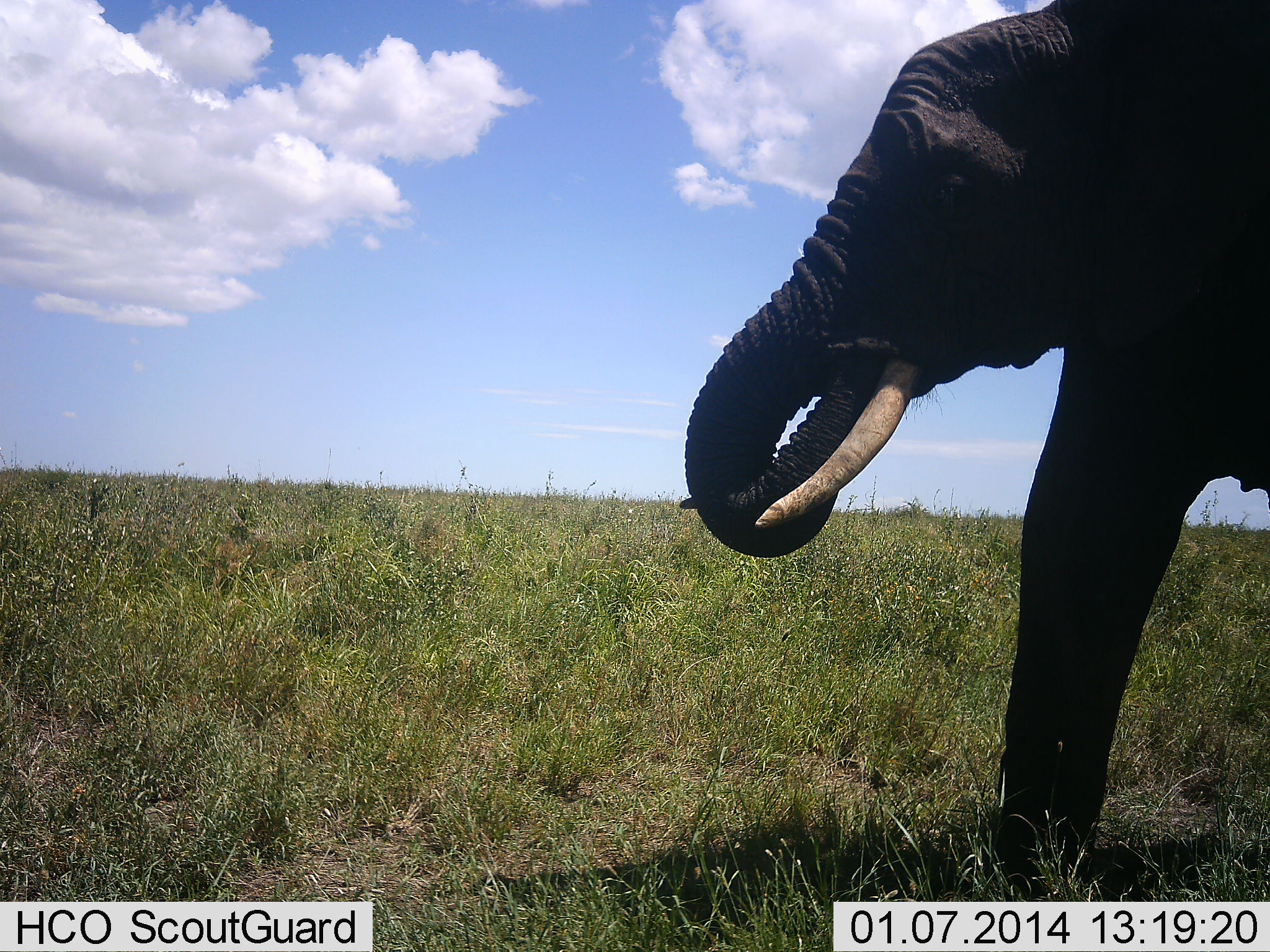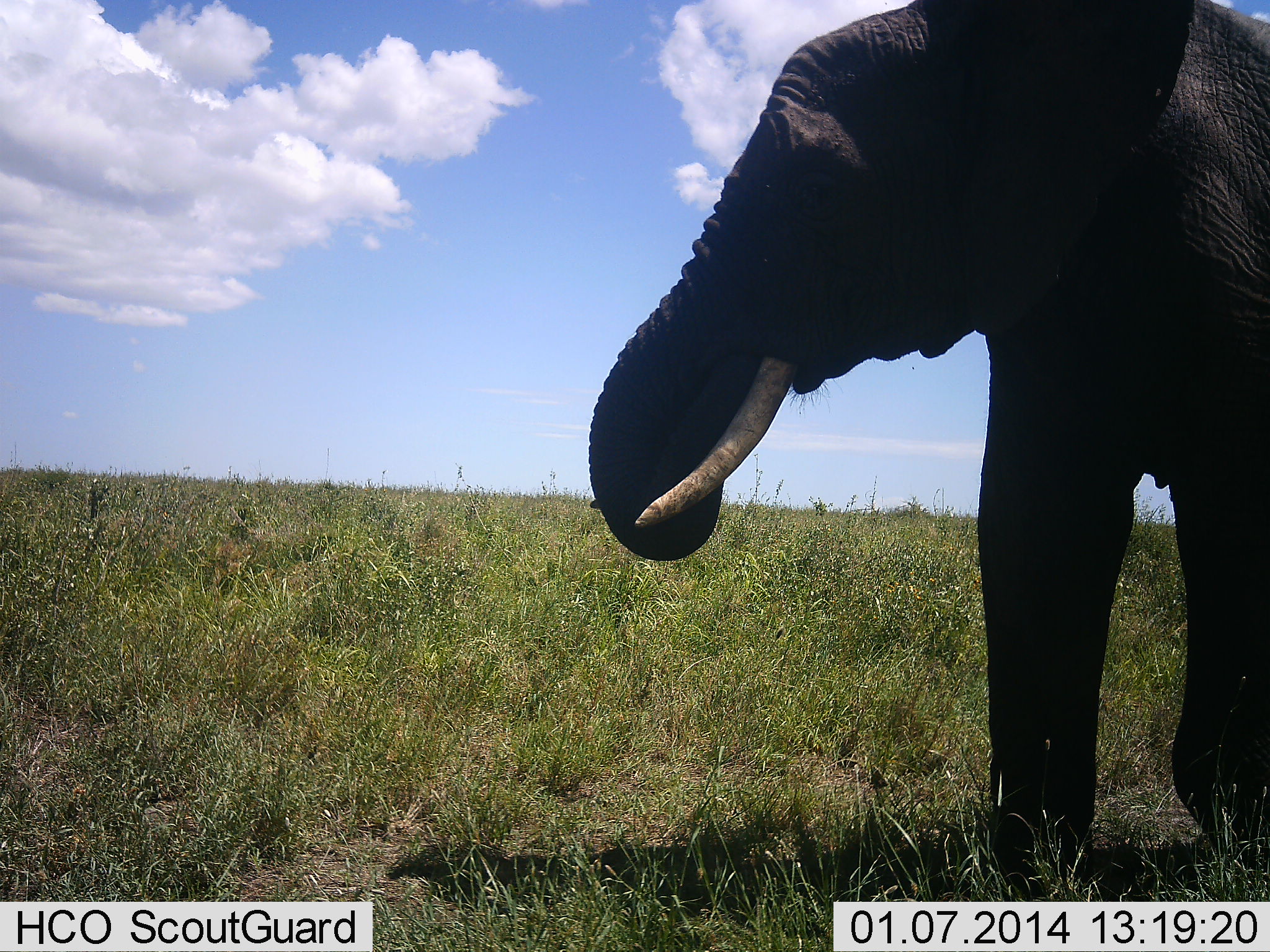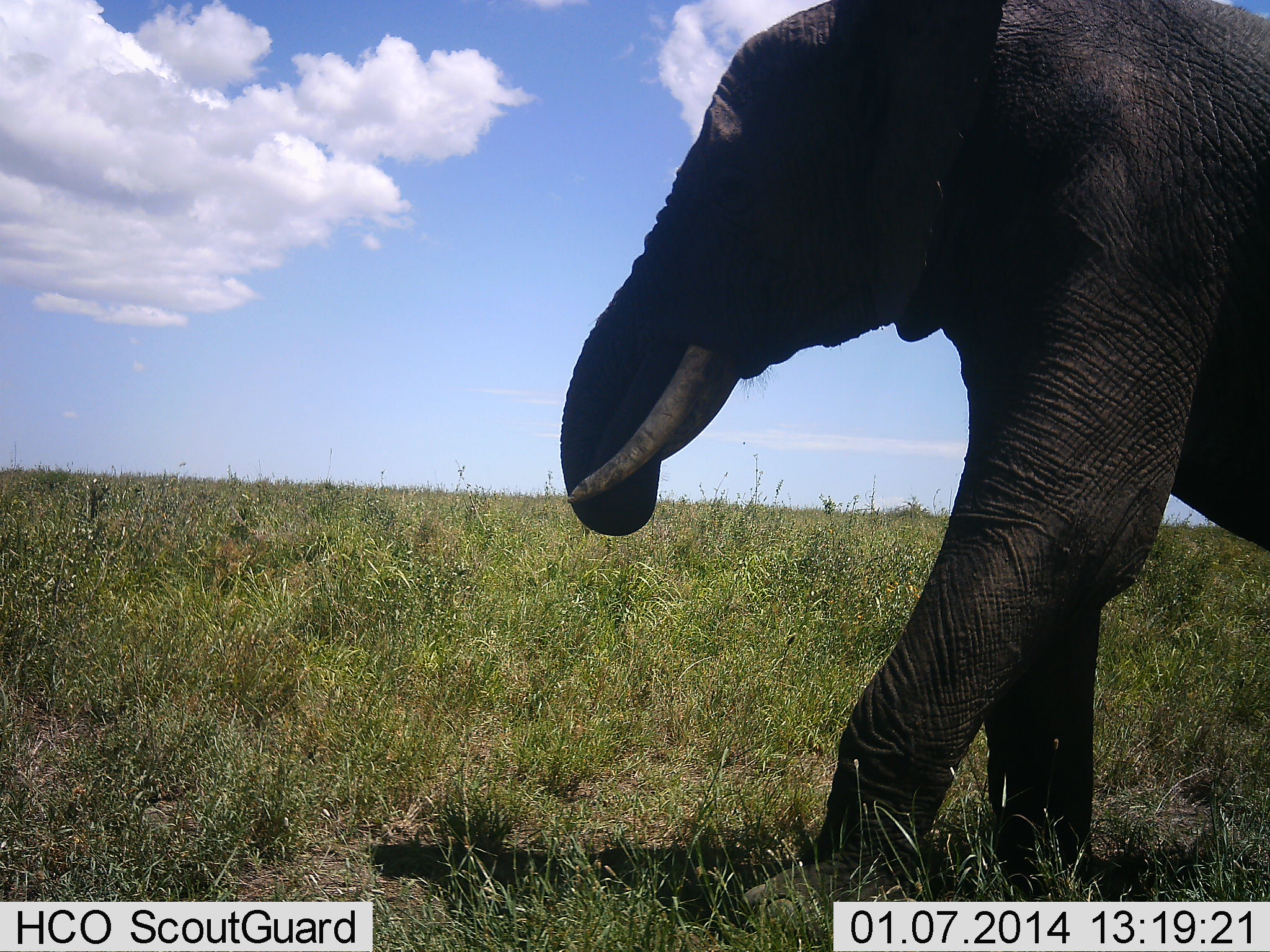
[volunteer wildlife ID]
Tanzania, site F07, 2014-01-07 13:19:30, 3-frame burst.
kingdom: Animalia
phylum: Chordata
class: Mammalia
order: Proboscidea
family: Elephantidae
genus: Loxodonta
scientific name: Loxodonta africana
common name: african bush elephant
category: elephant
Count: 1.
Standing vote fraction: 10%.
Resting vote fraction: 0%.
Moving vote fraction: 70%.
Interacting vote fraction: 0%.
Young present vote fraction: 0%.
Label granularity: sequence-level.